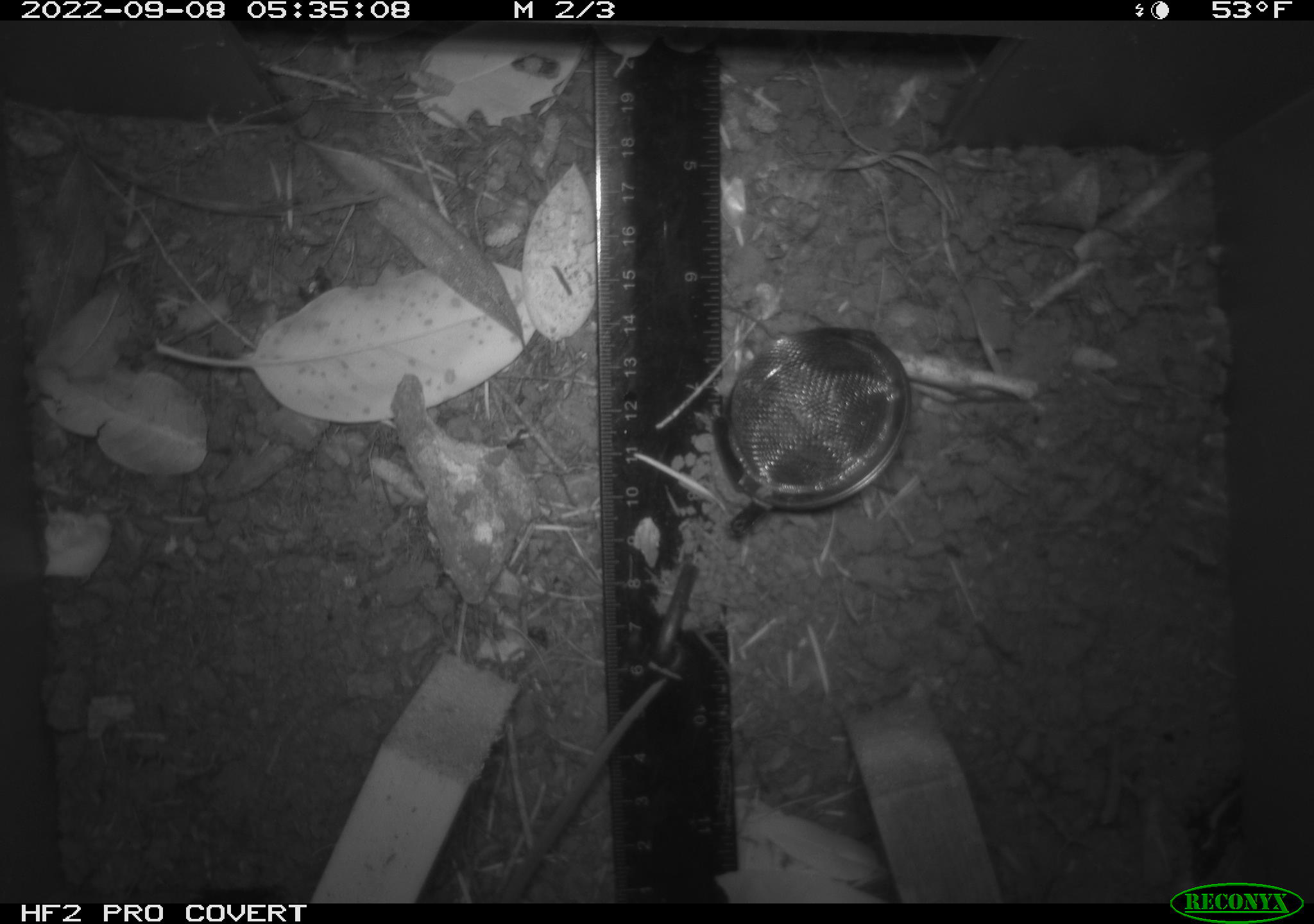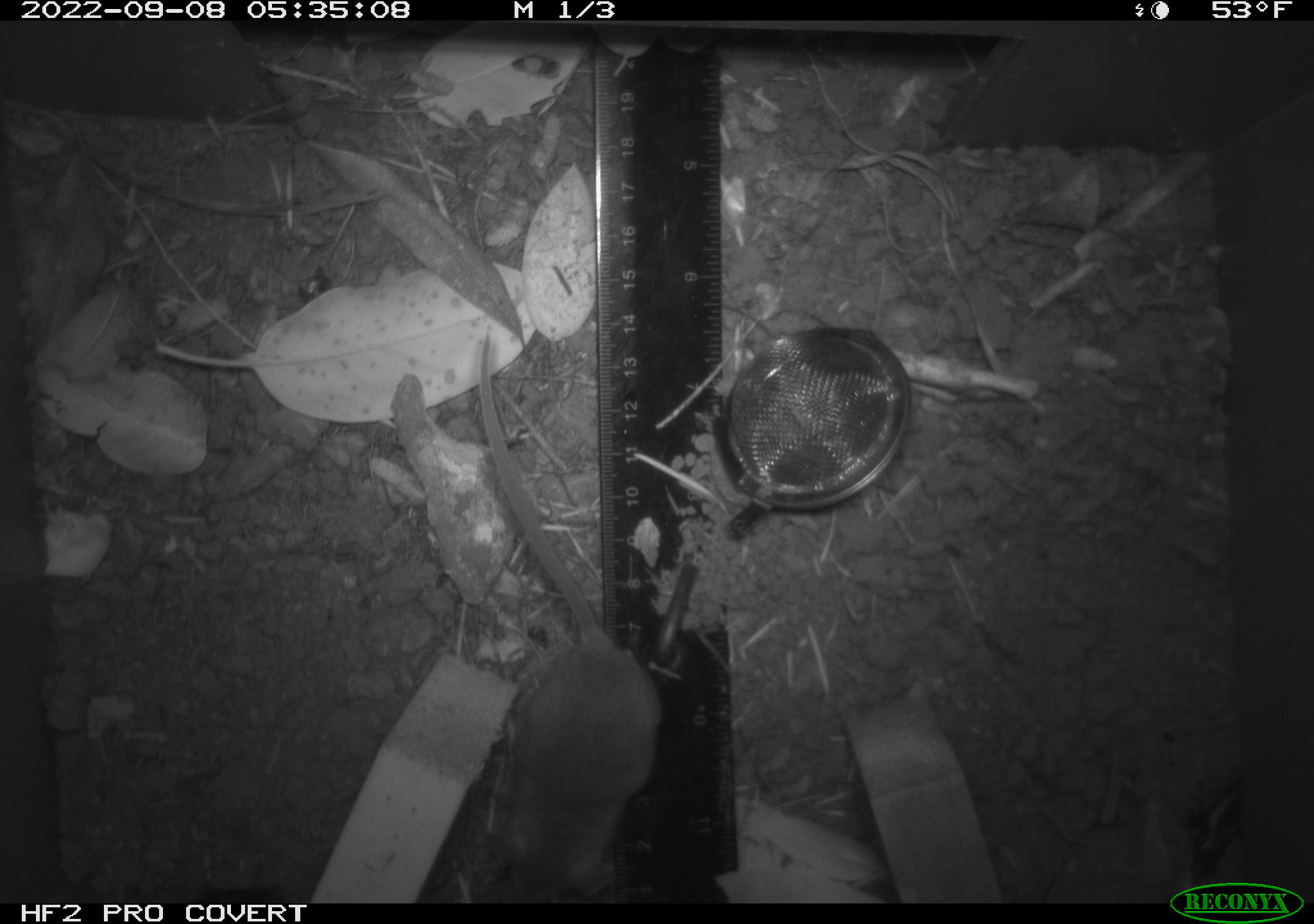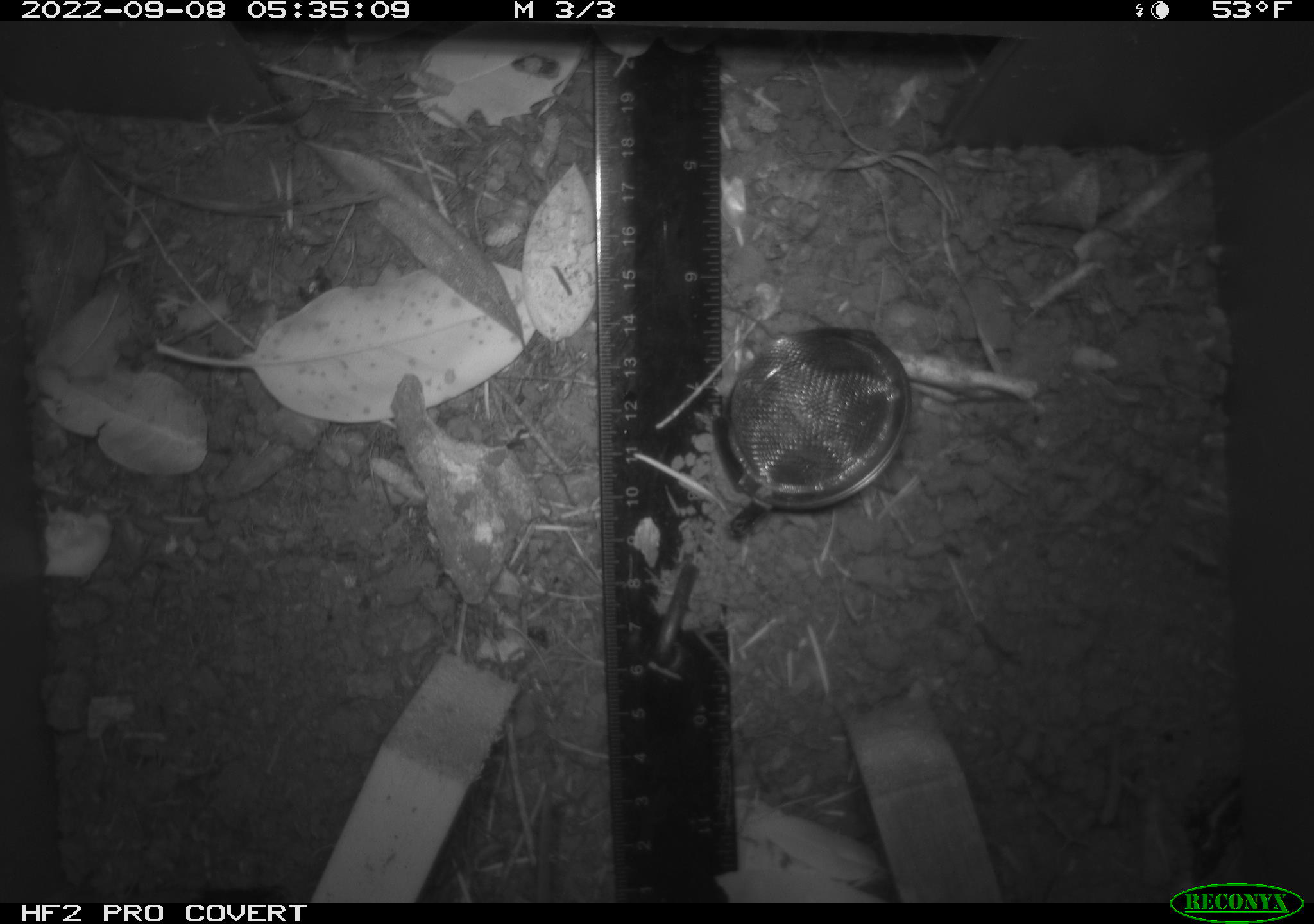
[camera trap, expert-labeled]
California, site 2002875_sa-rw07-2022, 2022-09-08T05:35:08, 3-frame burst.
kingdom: Animalia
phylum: Chordata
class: Mammalia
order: Rodentia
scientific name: Rodentia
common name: mouse species